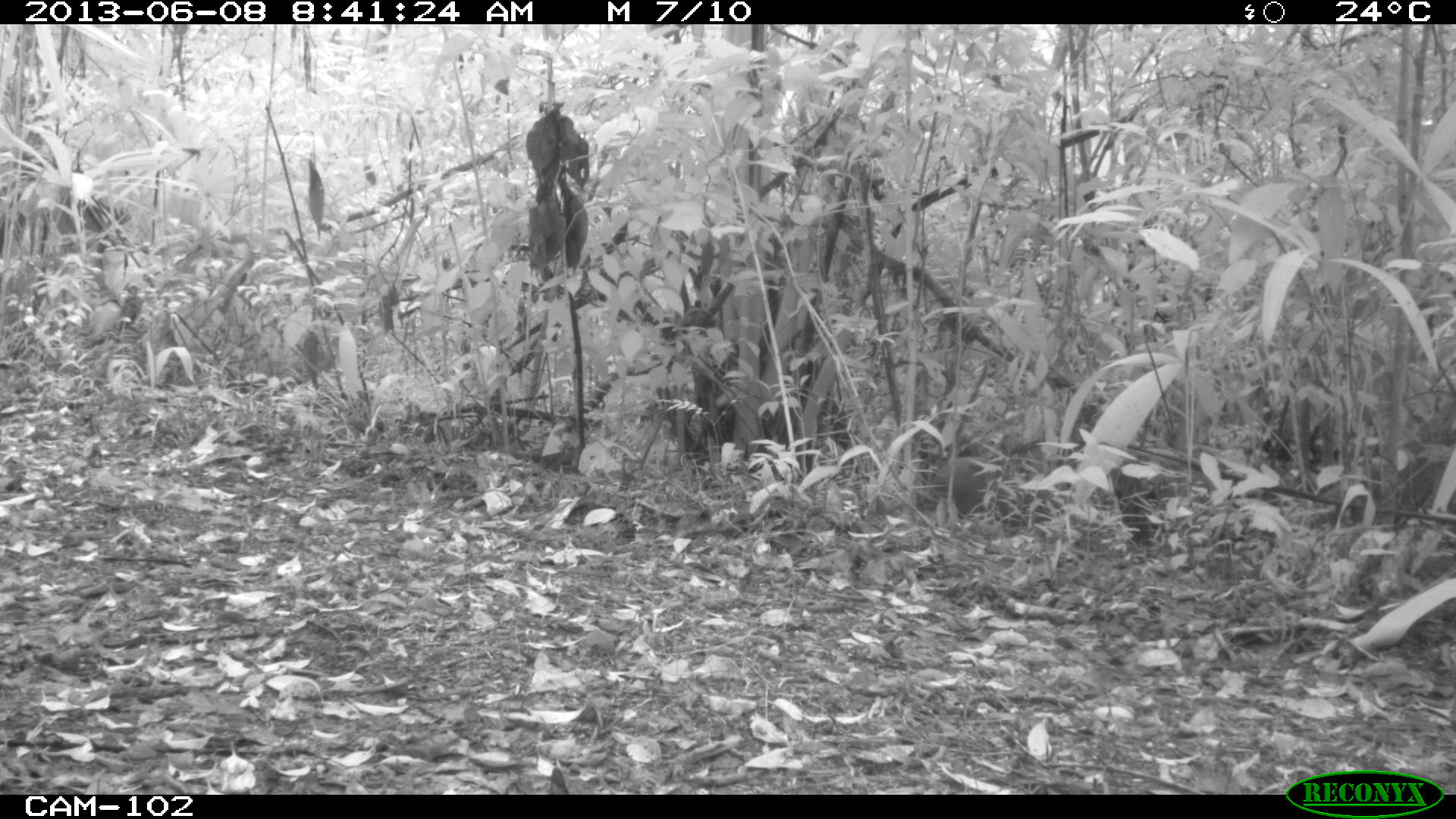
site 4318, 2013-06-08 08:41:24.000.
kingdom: Animalia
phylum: Chordata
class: Mammalia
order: Rodentia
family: Dasyproctidae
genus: Dasyprocta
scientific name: Dasyprocta punctata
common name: central american agouti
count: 1